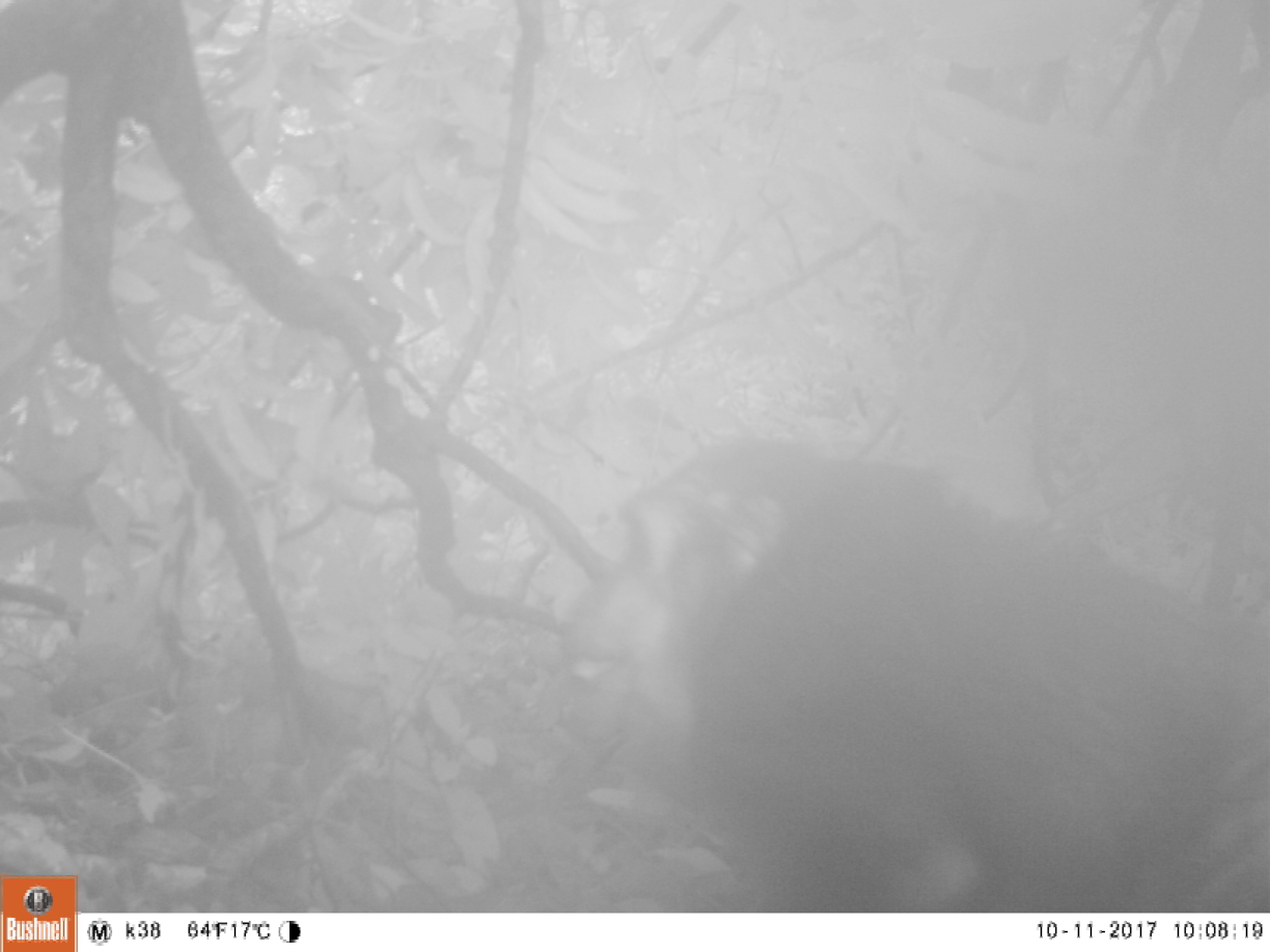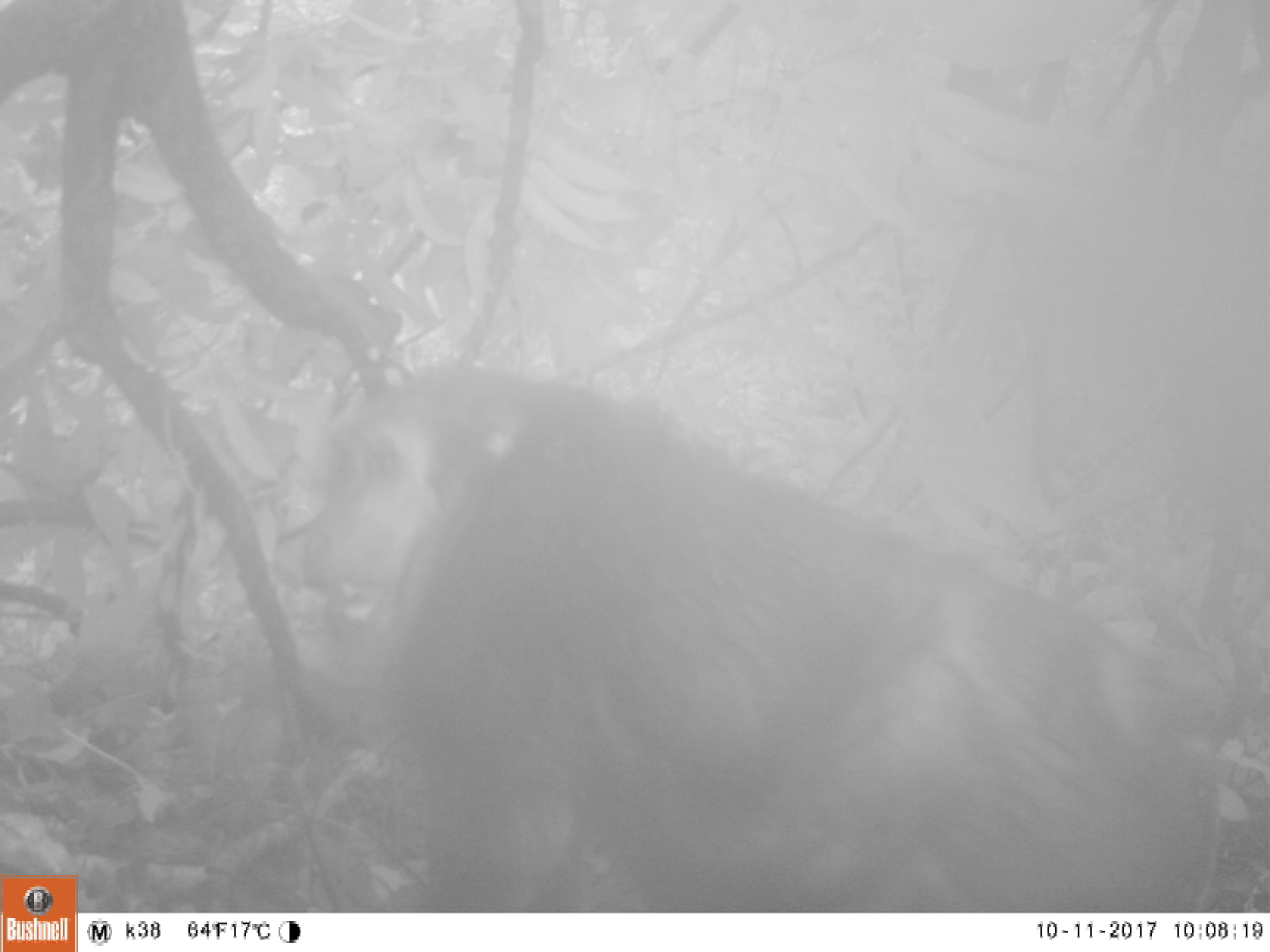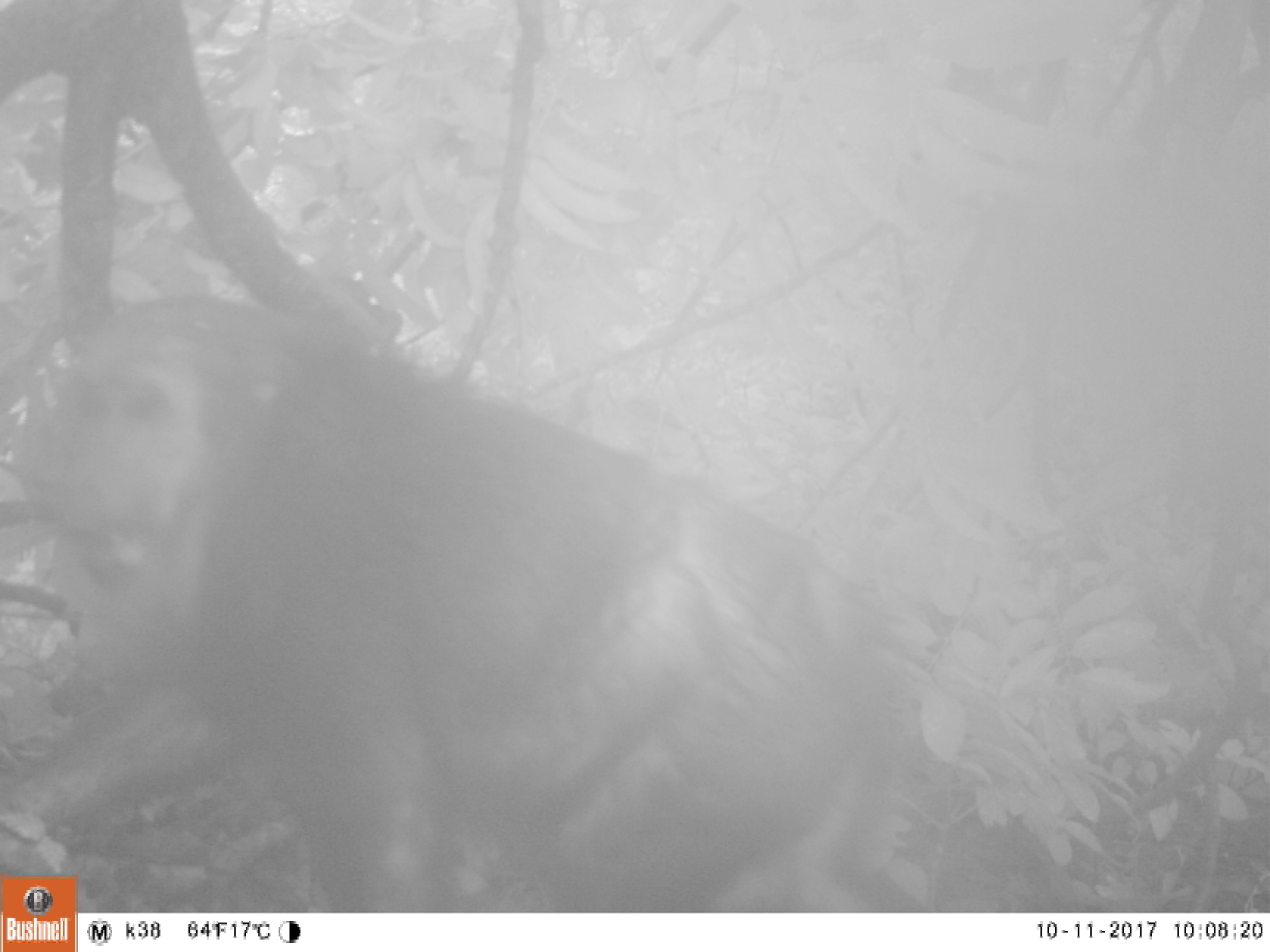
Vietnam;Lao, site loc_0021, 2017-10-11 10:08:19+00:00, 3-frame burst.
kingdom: Animalia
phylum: Chordata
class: Mammalia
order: Primates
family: Cercopithecidae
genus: Macaca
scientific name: Macaca arctoides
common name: stump-tailed macaque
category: stump tailed macaque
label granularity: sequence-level